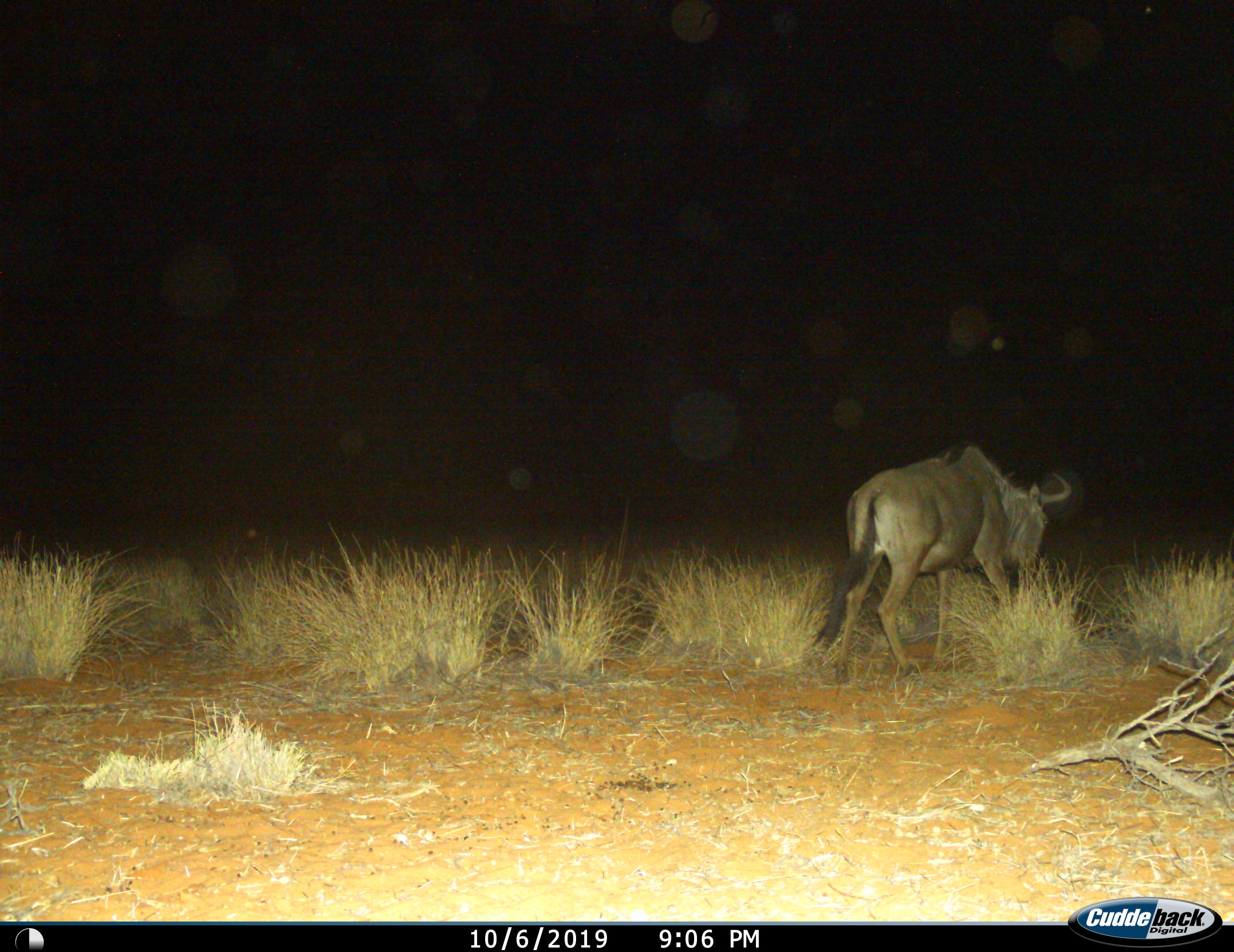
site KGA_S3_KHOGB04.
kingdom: Animalia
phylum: Chordata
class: Mammalia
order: Artiodactyla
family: Bovidae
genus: Connochaetes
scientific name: Connochaetes taurinus taurinus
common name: blue wildebeest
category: wildebeestblue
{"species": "wildebeestblue (blue wildebeest) (Connochaetes taurinus taurinus)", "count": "1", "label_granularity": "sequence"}